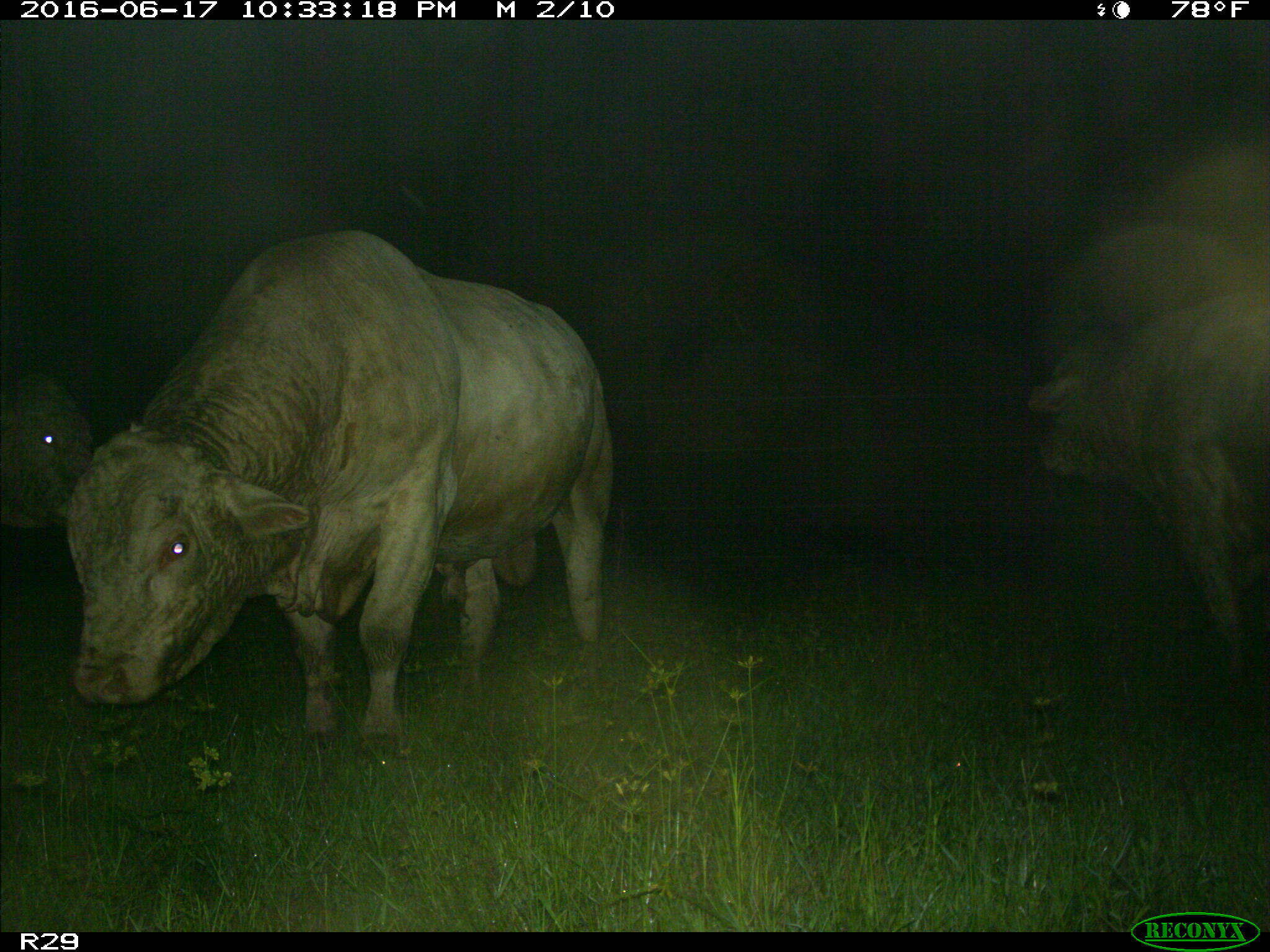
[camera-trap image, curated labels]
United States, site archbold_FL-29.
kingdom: Animalia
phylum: Chordata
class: Mammalia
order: Artiodactyla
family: Bovidae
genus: Bos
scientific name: Bos taurus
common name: domestic cow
Bos taurus (domestic cow).